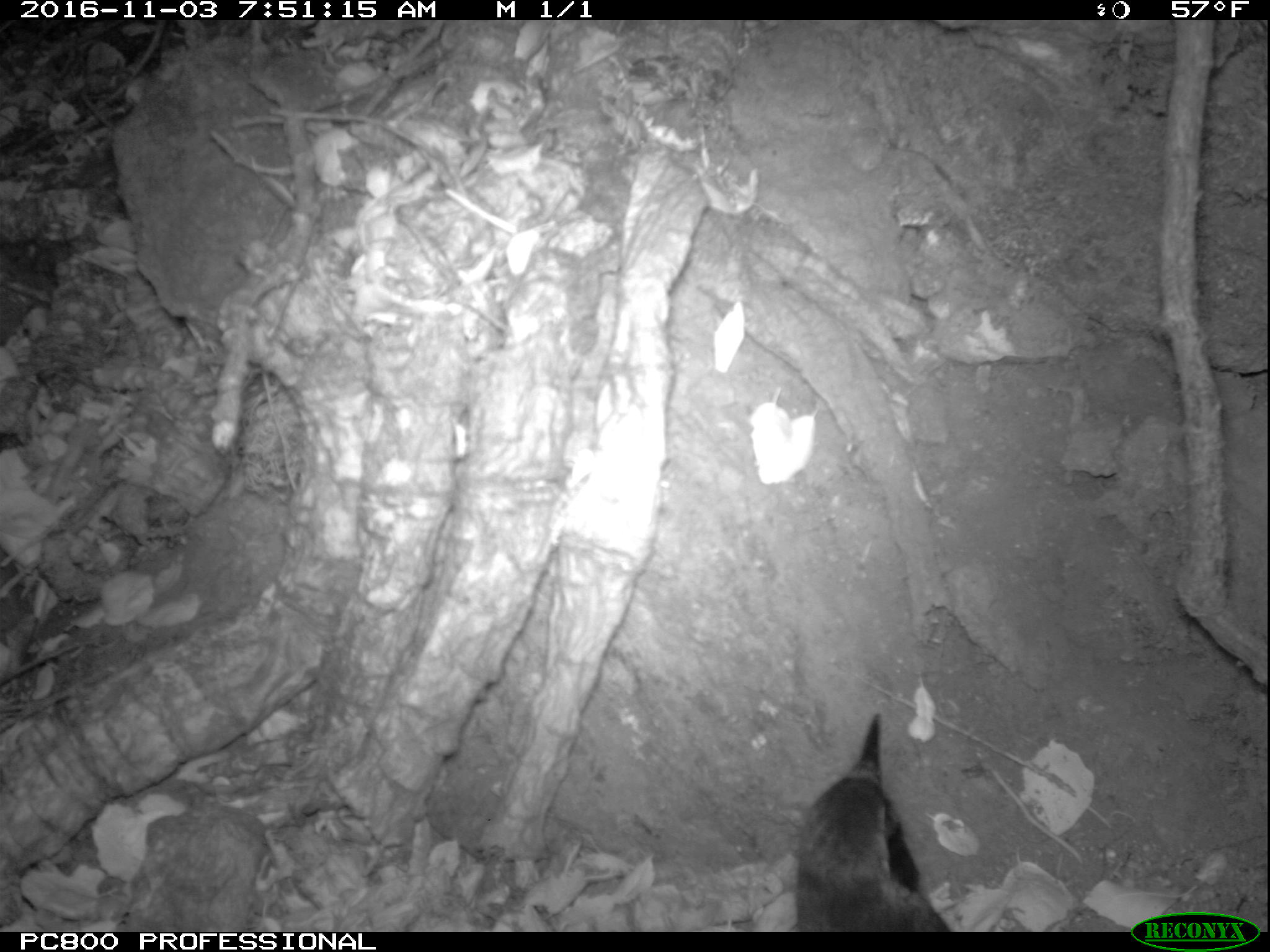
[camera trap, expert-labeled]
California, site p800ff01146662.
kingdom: Animalia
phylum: Chordata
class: Aves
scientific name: Aves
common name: bird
Bird (Aves).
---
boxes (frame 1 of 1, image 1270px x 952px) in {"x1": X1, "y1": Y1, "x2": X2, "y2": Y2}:
bird: {"x1": 793, "y1": 711, "x2": 950, "y2": 930}